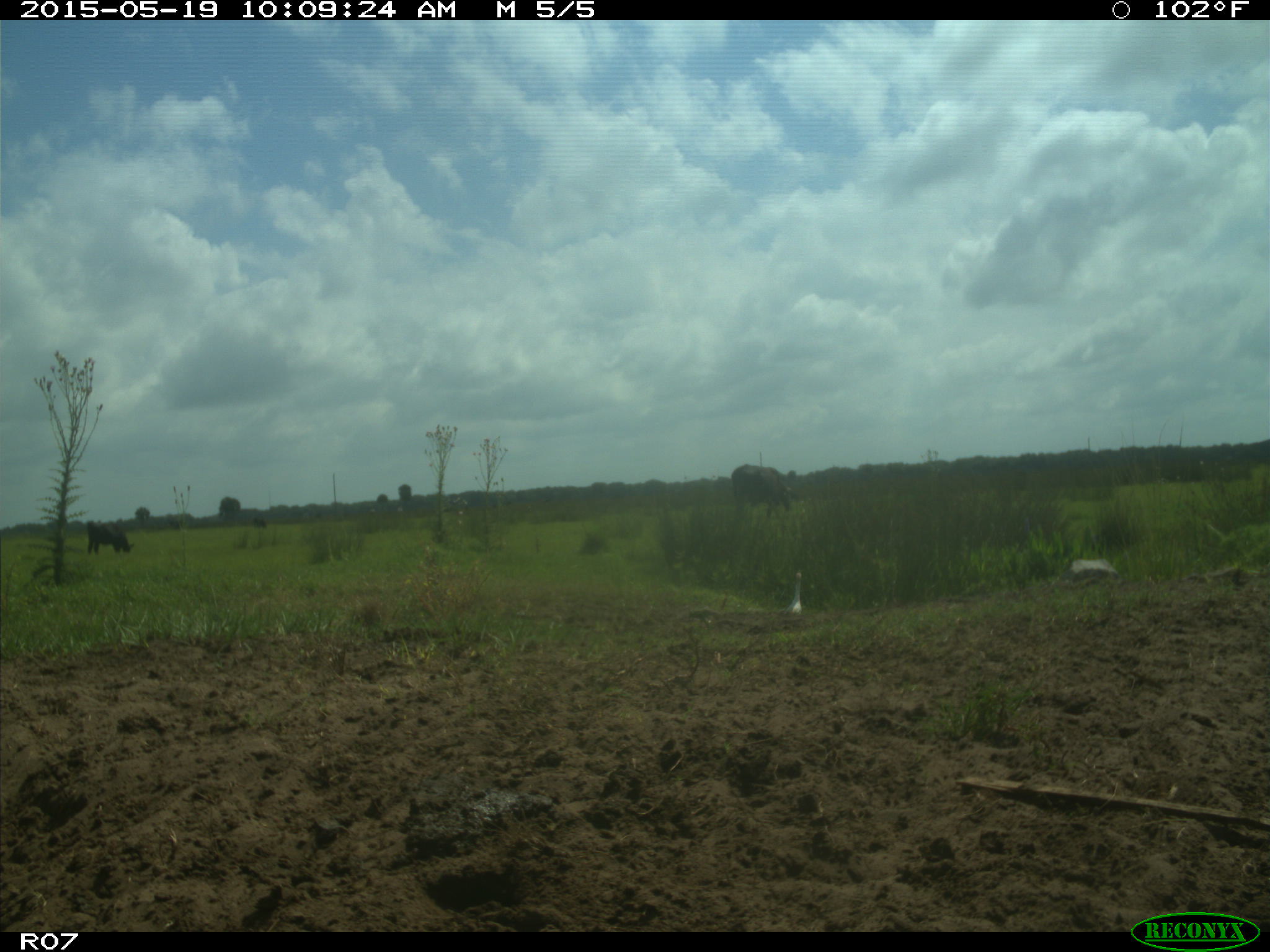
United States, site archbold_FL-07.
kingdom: Animalia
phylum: Chordata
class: Mammalia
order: Artiodactyla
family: Bovidae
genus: Bos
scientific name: Bos taurus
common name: domestic cow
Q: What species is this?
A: Bos taurus (domestic cow).